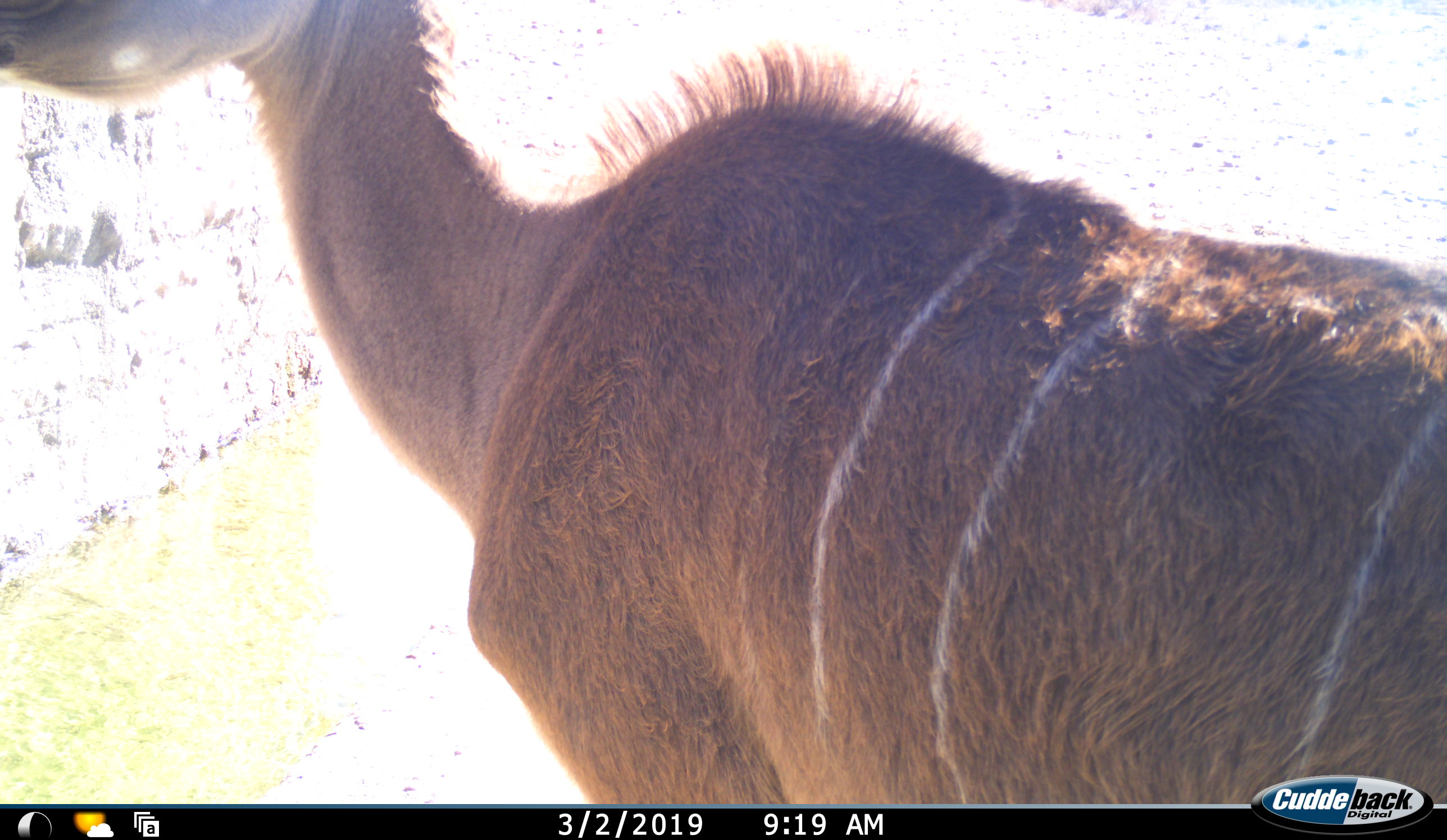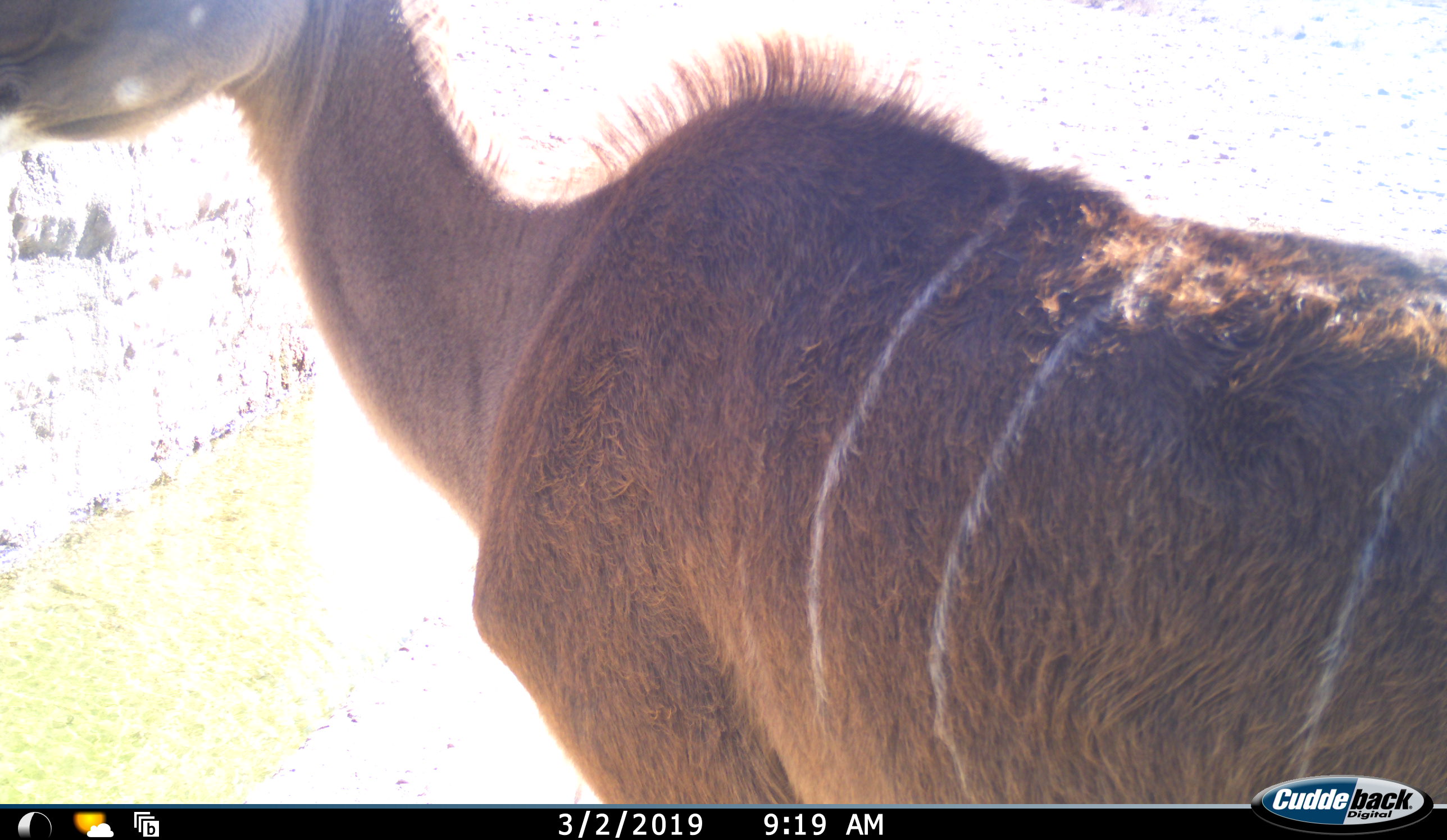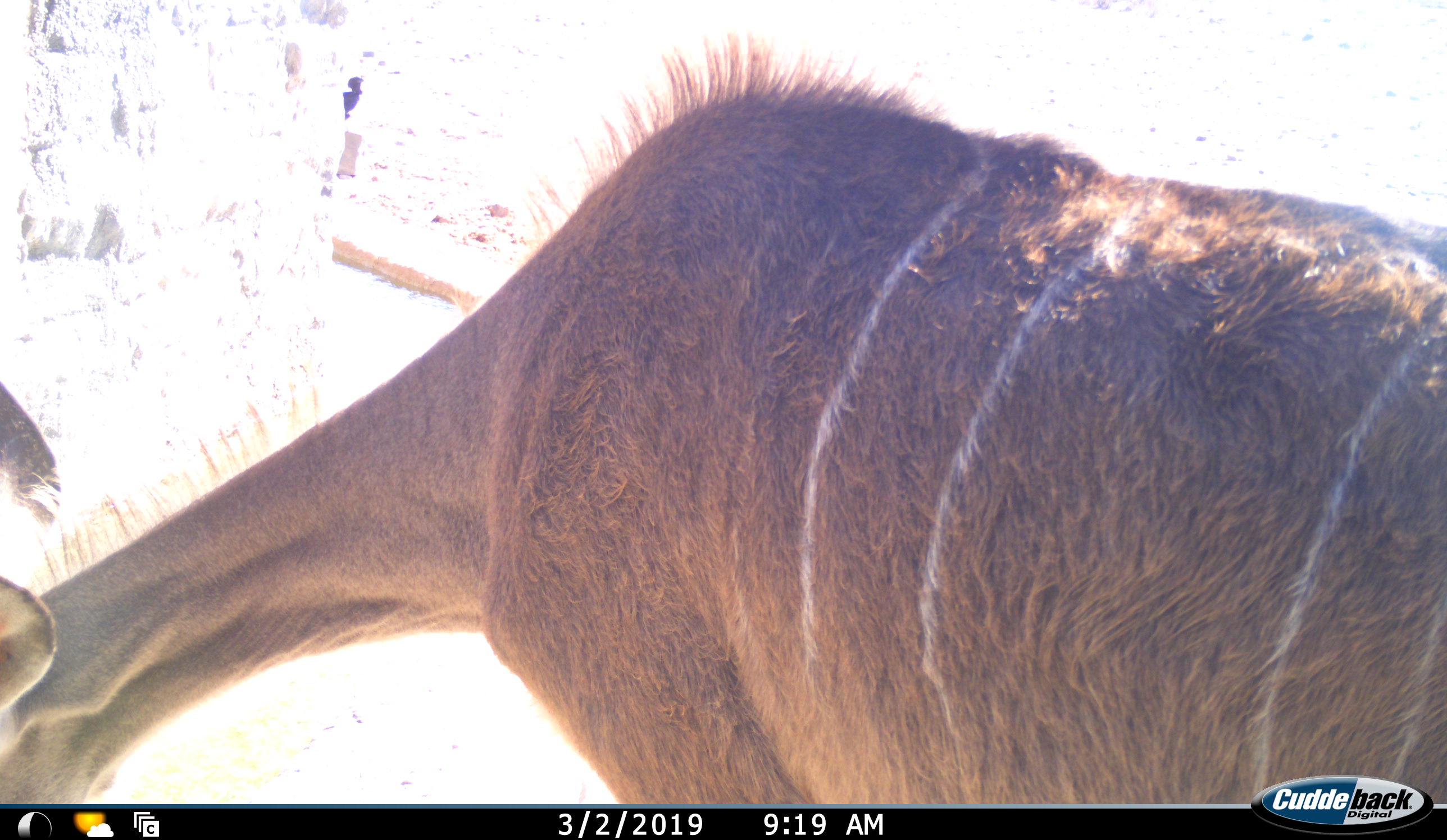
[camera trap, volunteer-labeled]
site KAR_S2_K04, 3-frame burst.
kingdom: Animalia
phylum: Chordata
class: Mammalia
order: Artiodactyla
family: Bovidae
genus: Tragelaphus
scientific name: Tragelaphus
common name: kudu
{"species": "kudu (Tragelaphus)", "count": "1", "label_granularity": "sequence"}